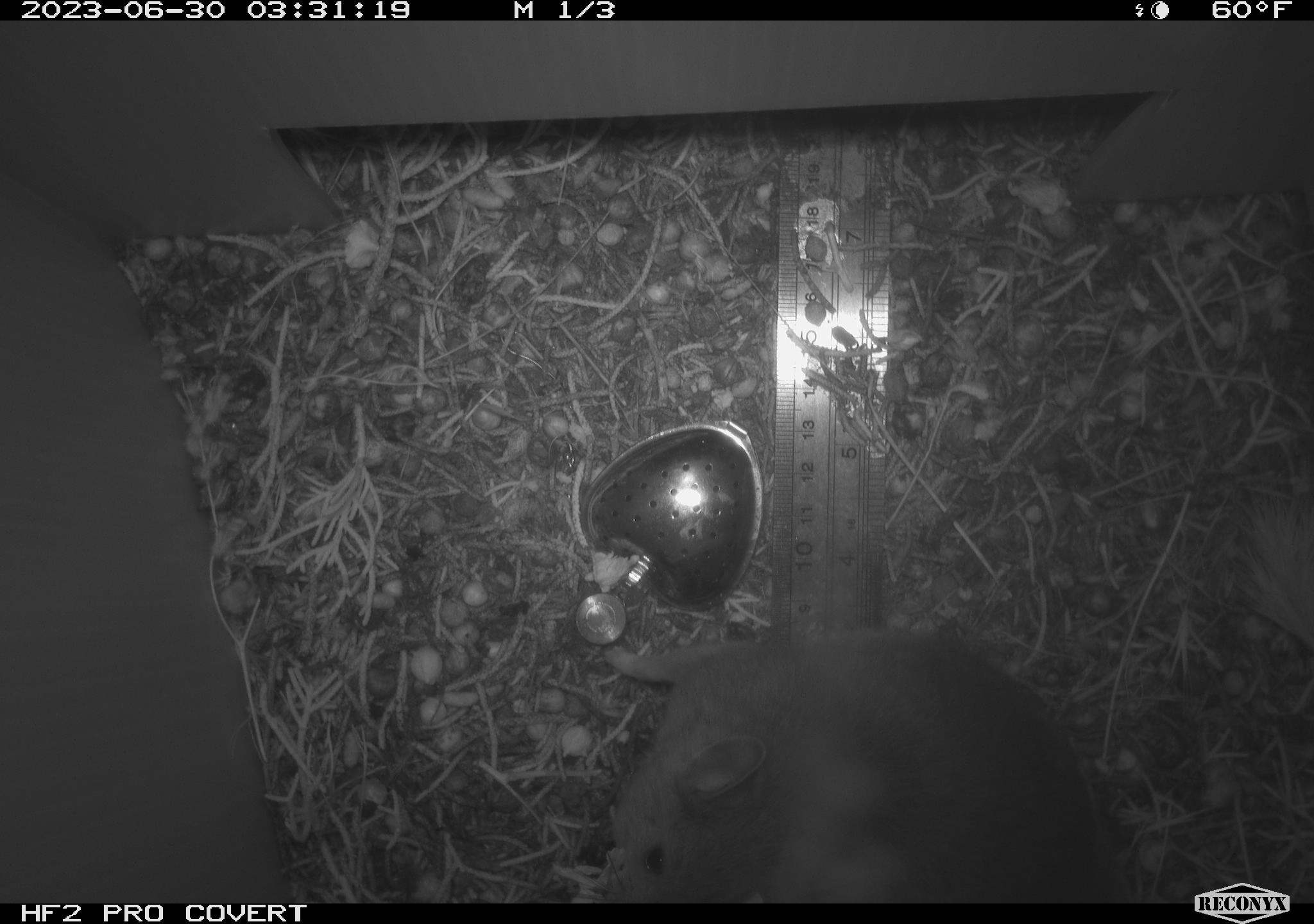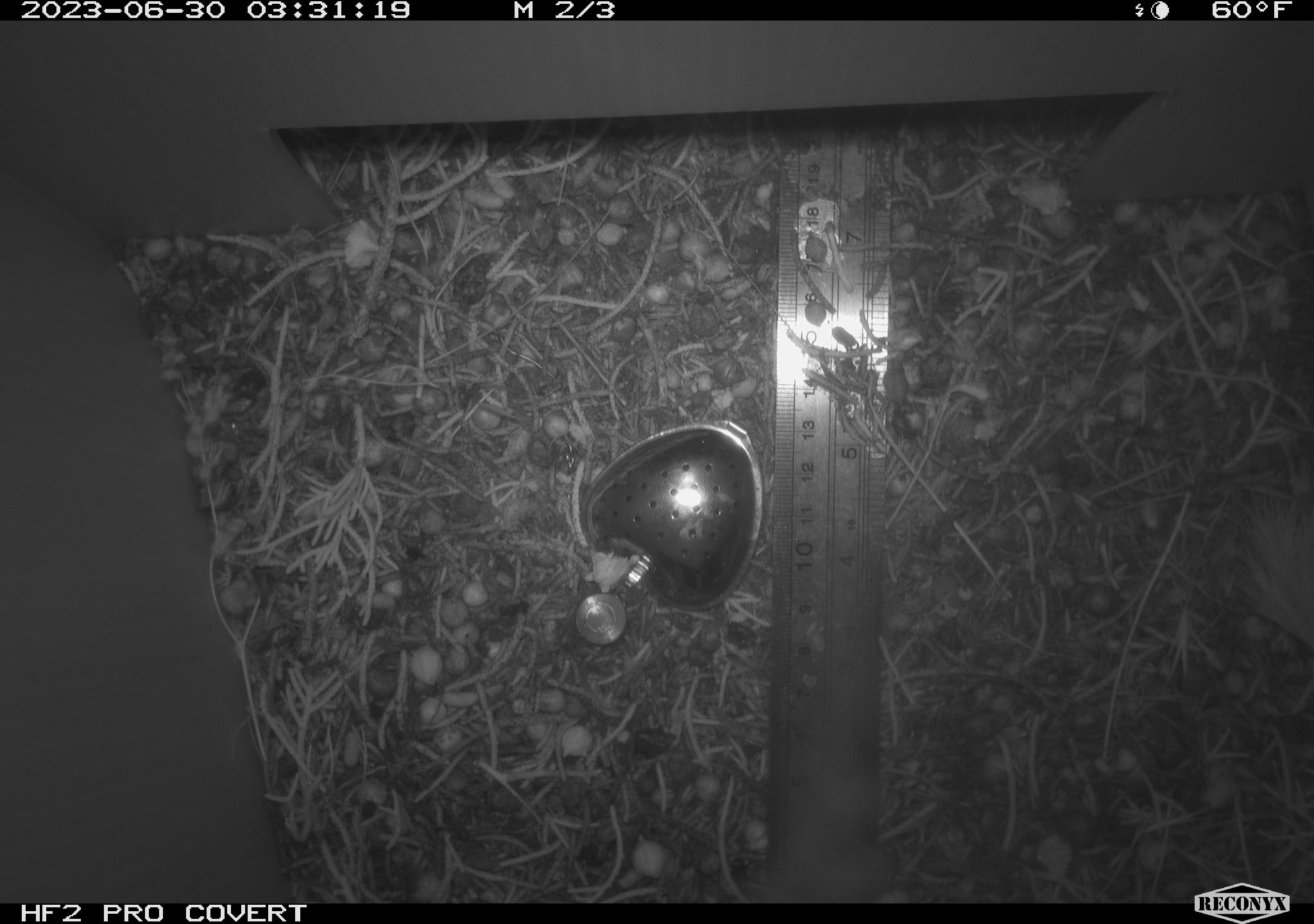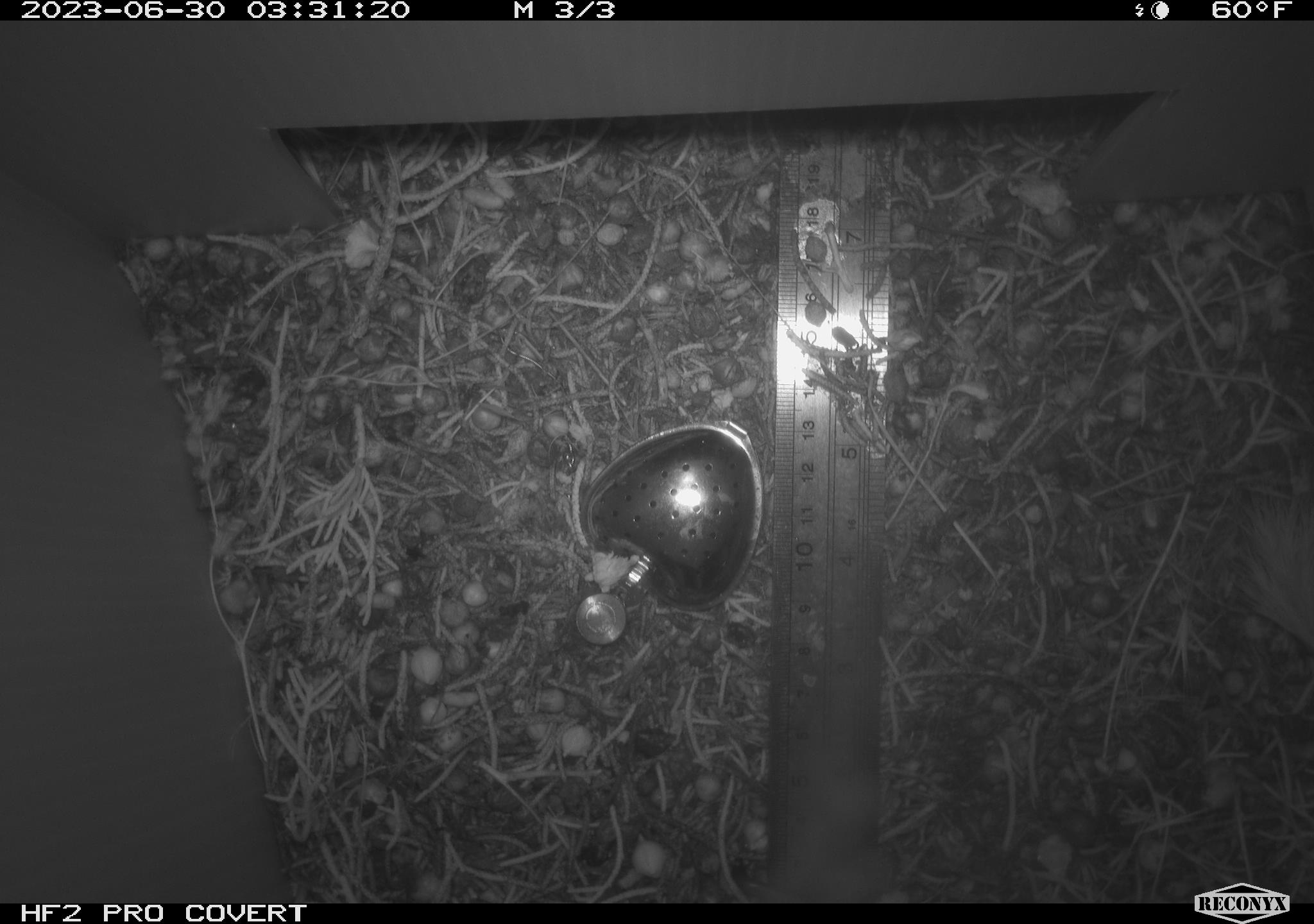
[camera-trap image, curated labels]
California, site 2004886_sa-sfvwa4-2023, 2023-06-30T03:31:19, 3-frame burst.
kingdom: Animalia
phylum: Chordata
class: Mammalia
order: Rodentia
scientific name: Rodentia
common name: rodent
Rodent (Rodentia).